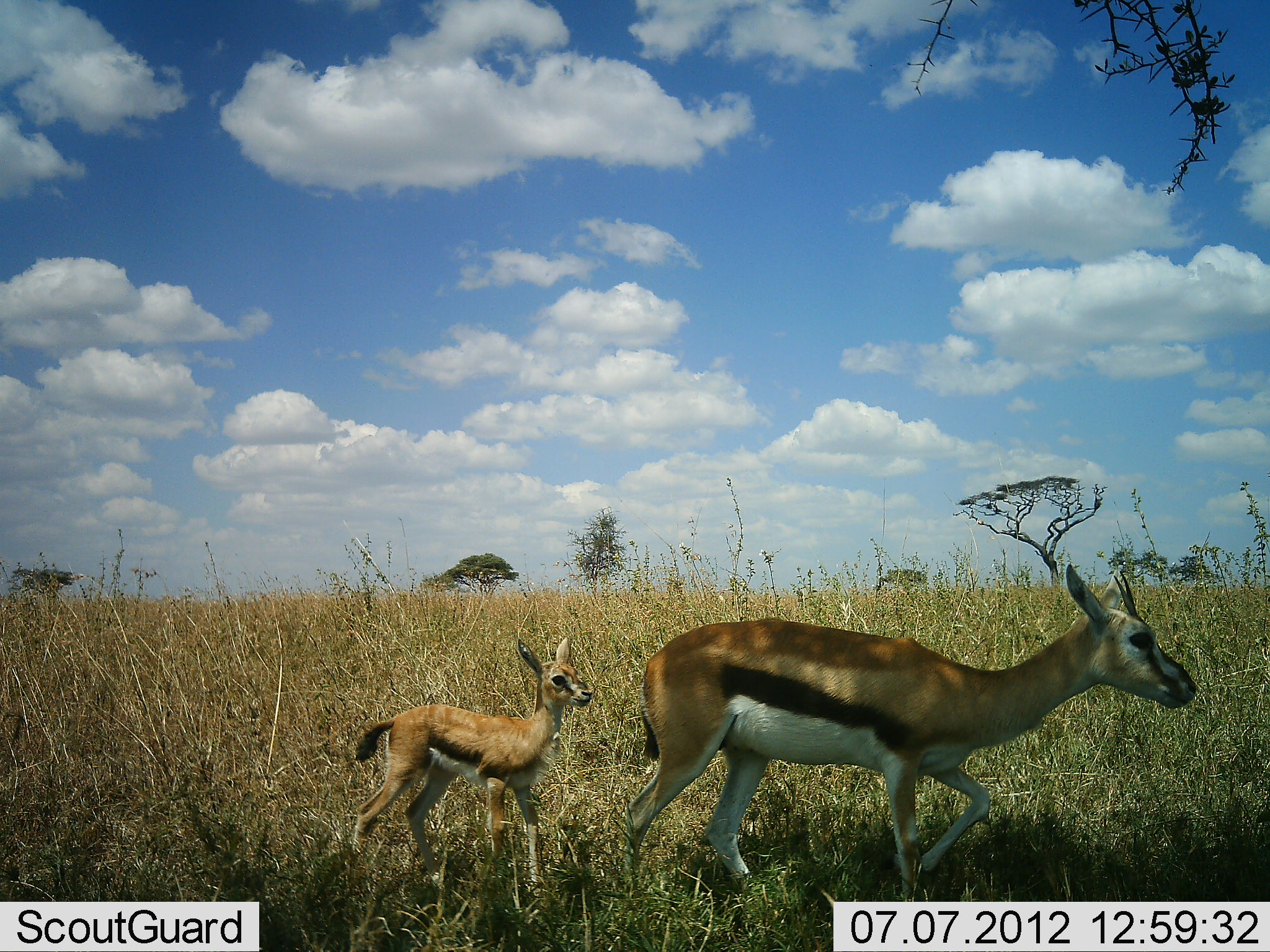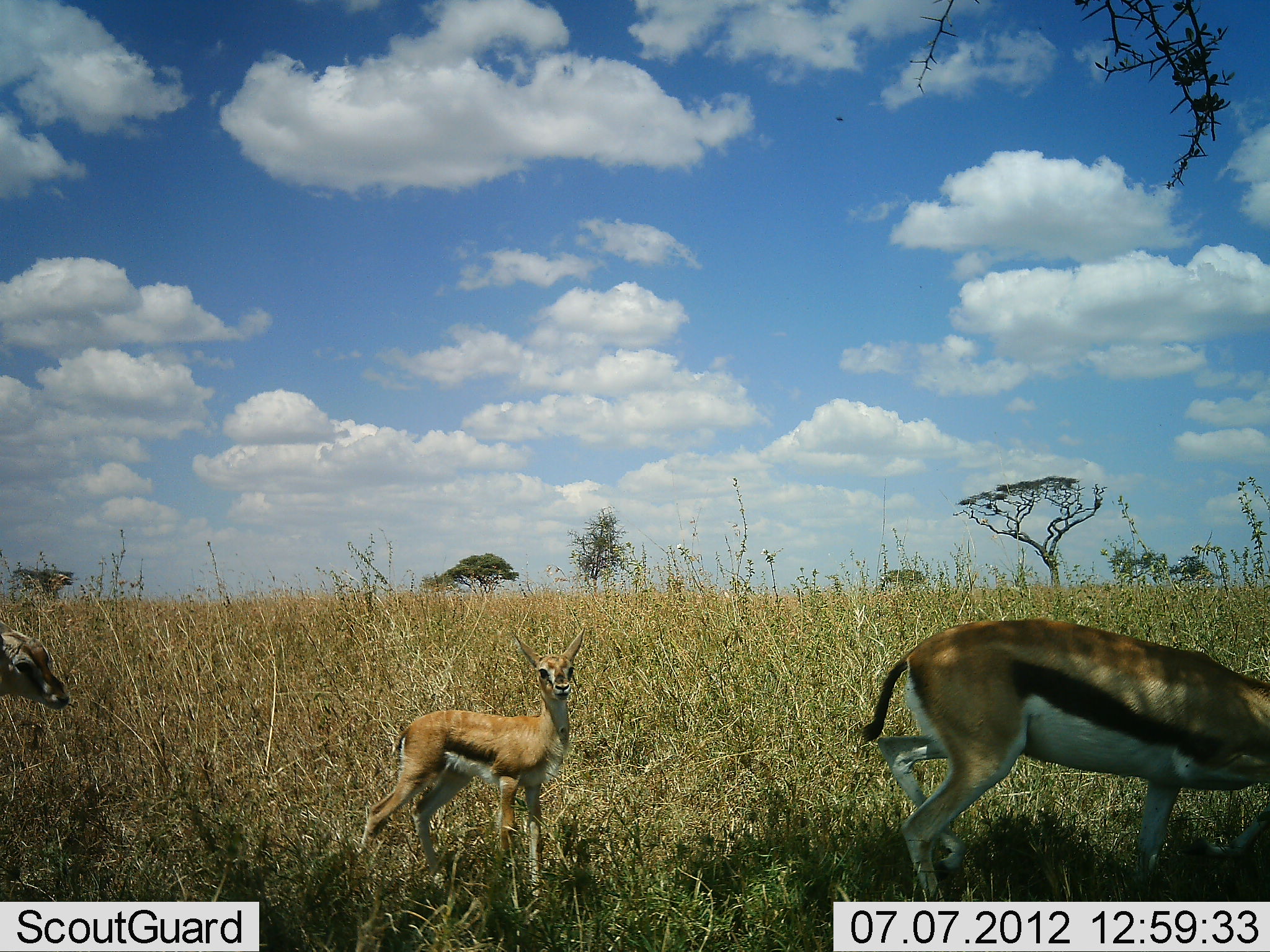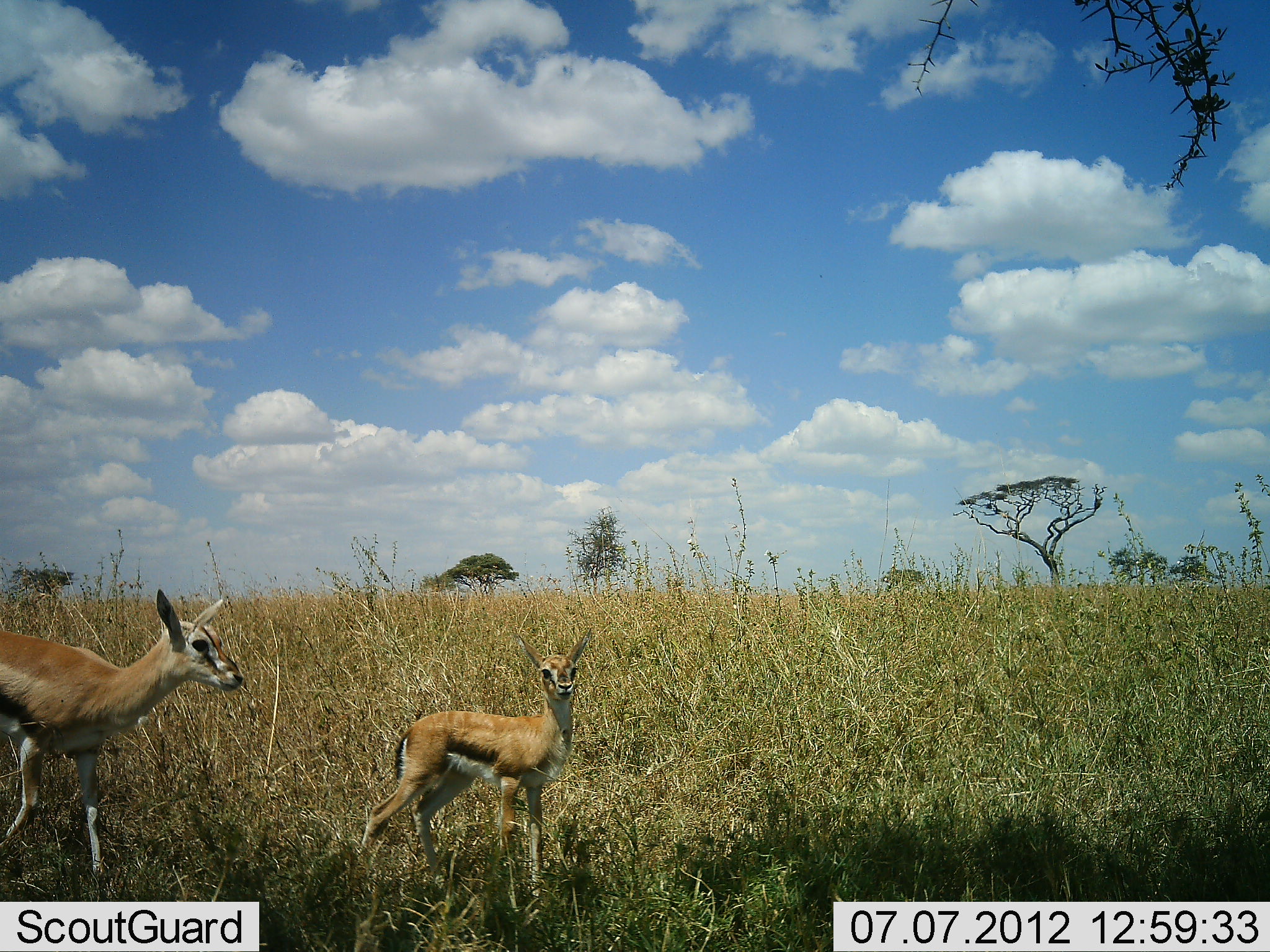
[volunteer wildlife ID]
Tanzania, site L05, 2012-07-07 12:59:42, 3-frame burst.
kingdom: Animalia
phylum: Chordata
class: Mammalia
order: Artiodactyla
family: Bovidae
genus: Eudorcas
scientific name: Eudorcas thomsonii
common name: thomson's gazelle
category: gazellethomsons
Gazellethomsons (thomson's gazelle) (Eudorcas thomsonii), count 3. Behavior (volunteer vote fractions): standing 60%, resting 0%, moving 100%, interacting 0%. Young present (vote fraction): 90%. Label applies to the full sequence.